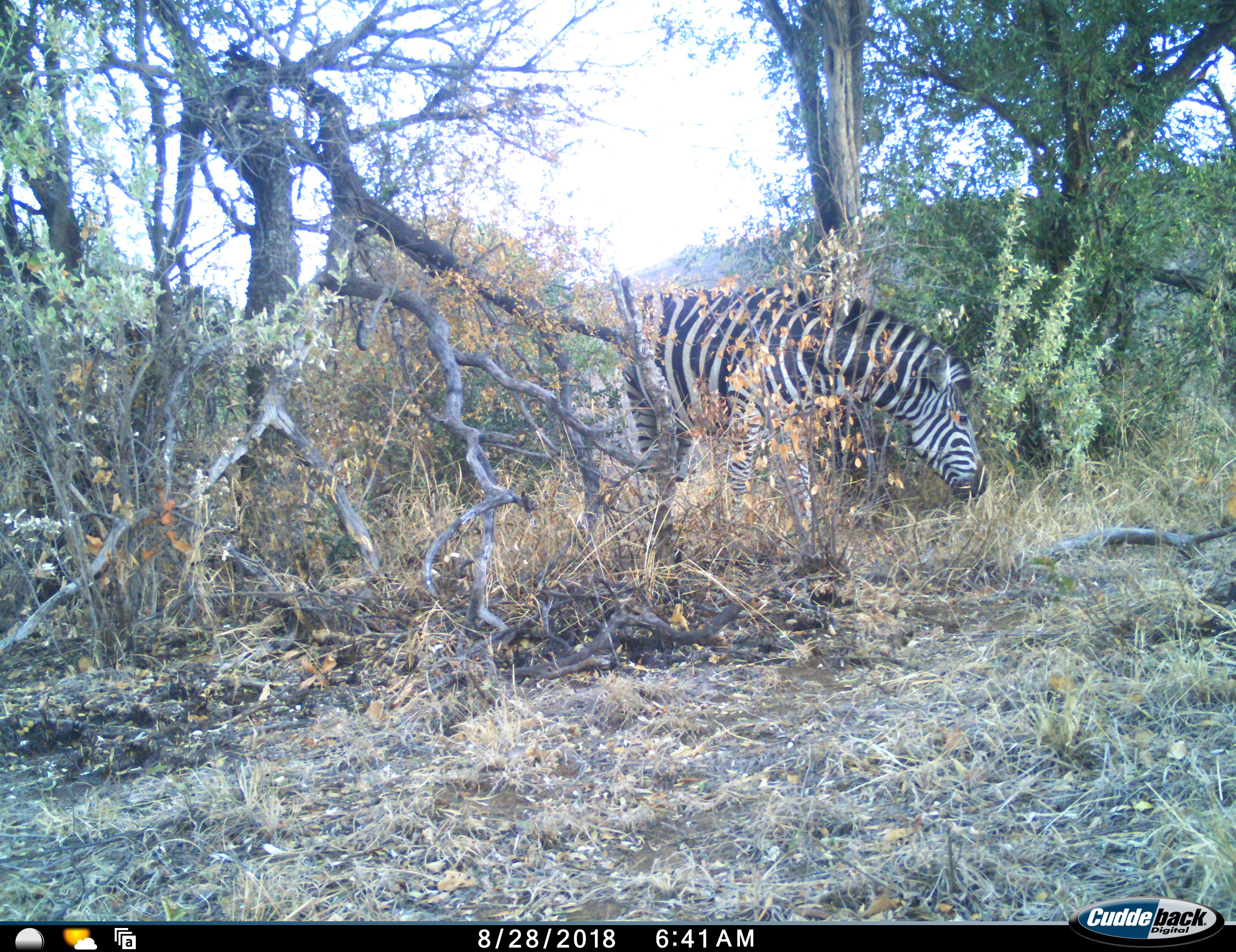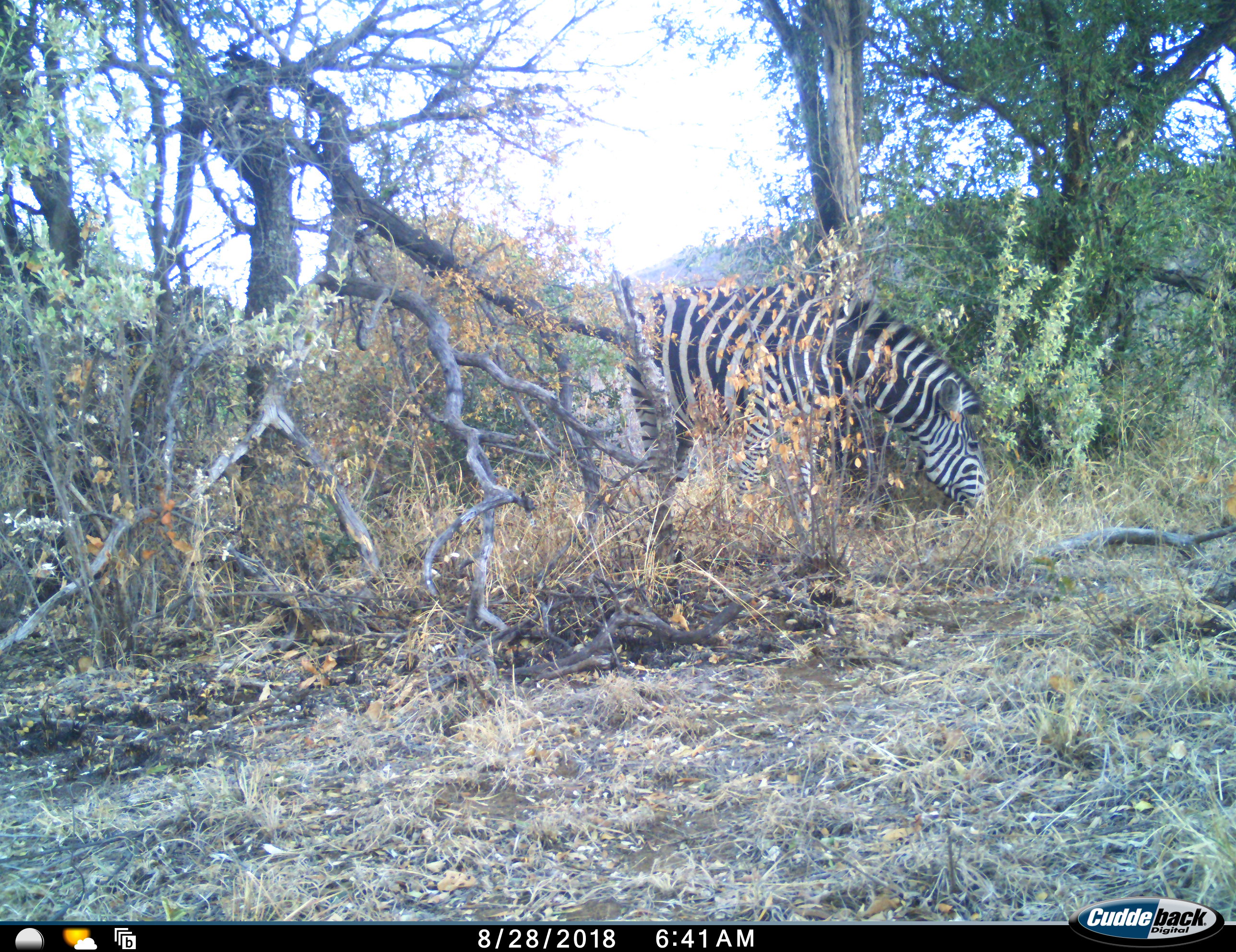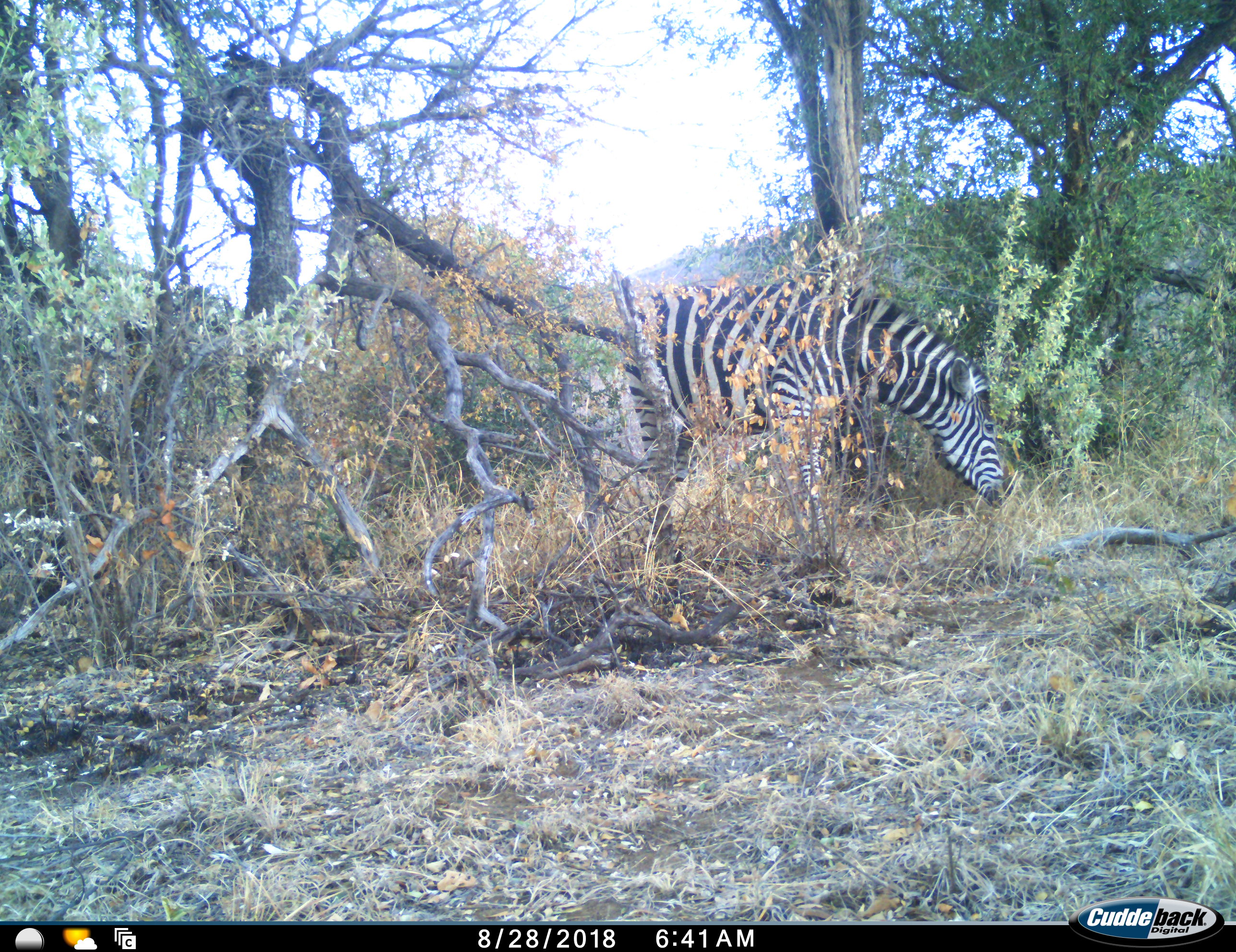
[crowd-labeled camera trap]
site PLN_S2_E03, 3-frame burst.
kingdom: Animalia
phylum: Chordata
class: Mammalia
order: Perissodactyla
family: Equidae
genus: Equus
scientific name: Equus quagga burchellii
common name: burchell's zebra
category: zebraburchells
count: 1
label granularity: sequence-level